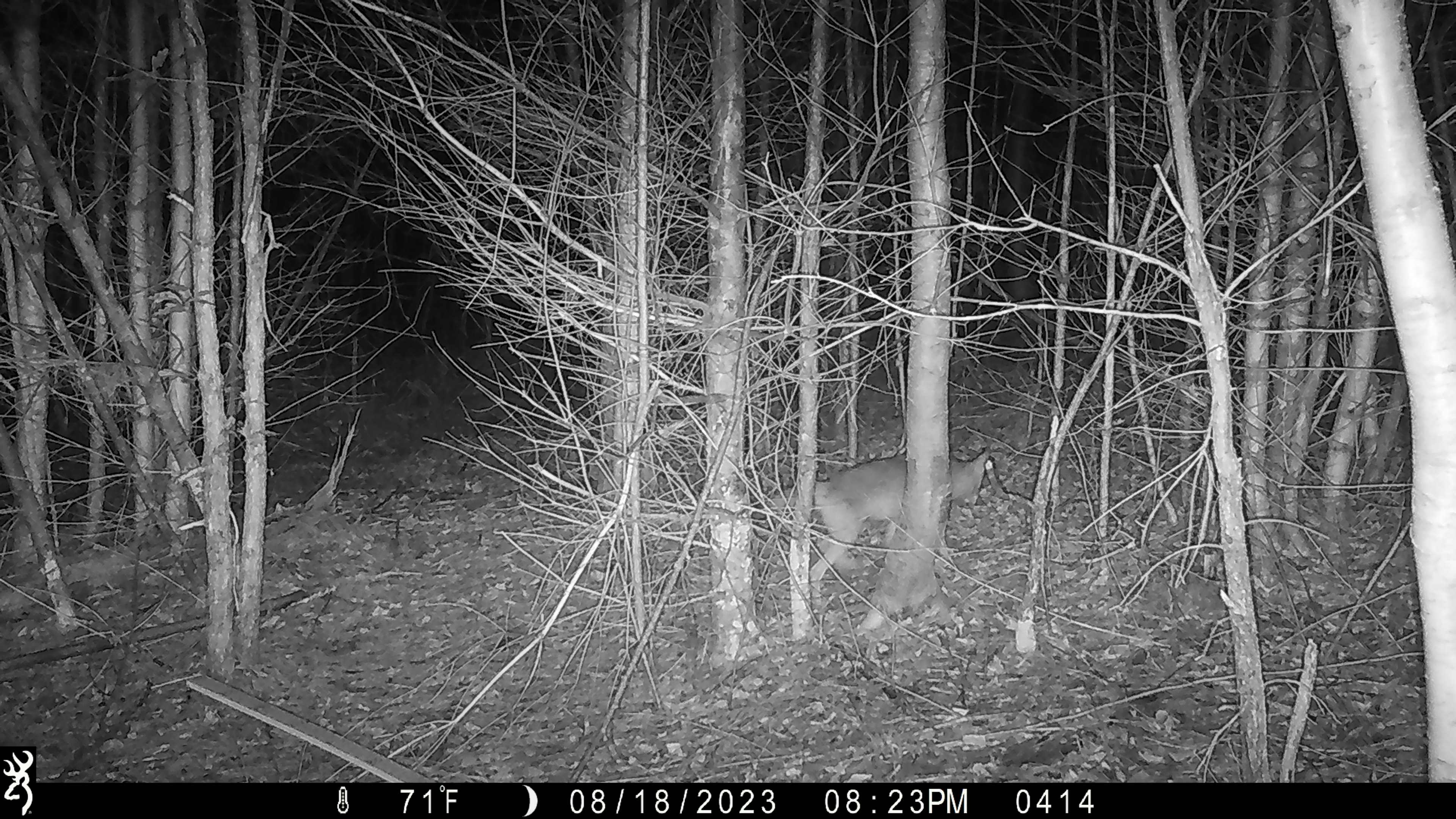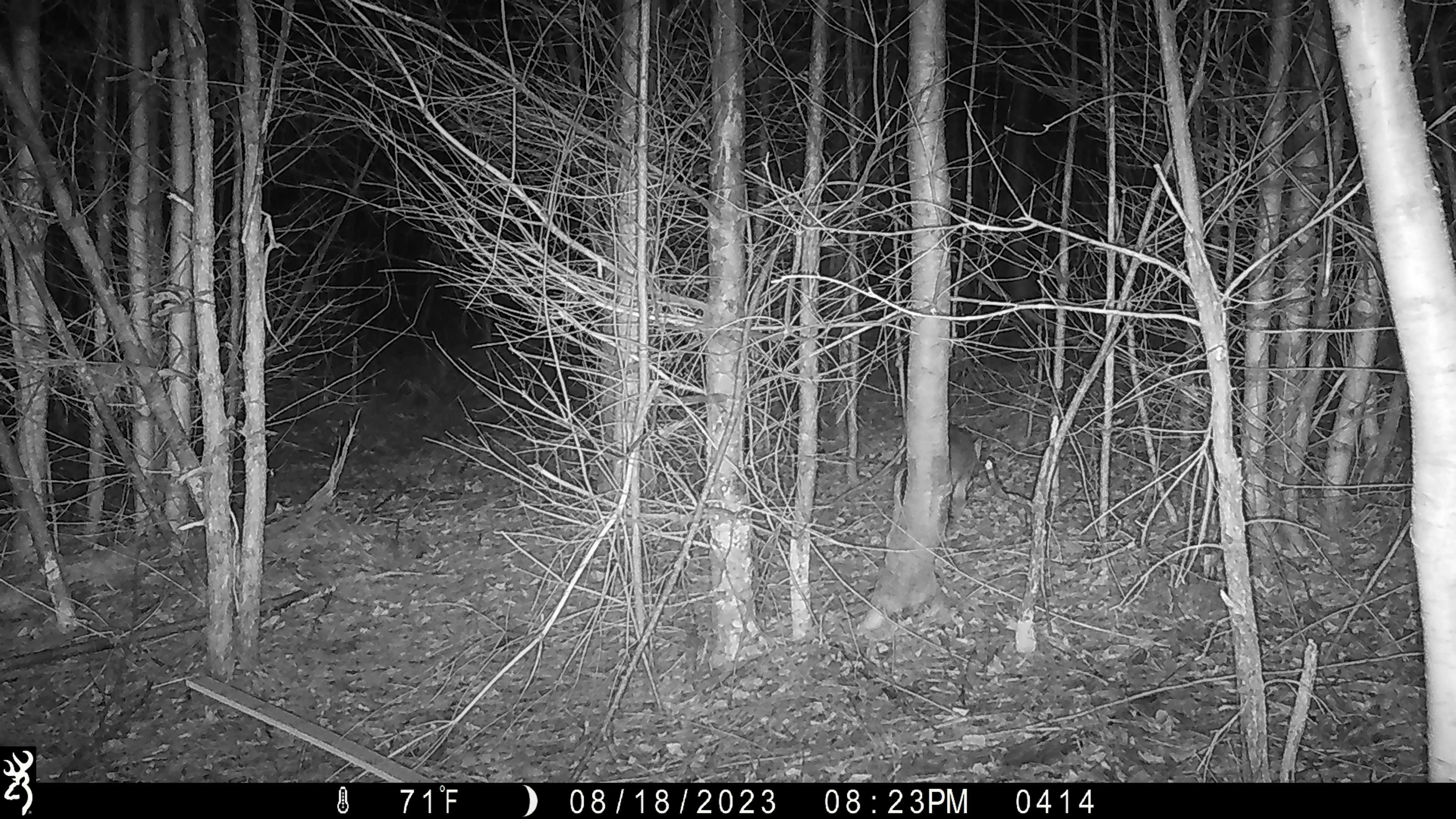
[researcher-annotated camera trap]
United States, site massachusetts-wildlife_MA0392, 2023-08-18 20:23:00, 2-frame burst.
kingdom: Animalia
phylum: Chordata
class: Mammalia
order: Carnivora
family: Canidae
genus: Urocyon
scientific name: Urocyon cinereoargenteus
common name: gray fox